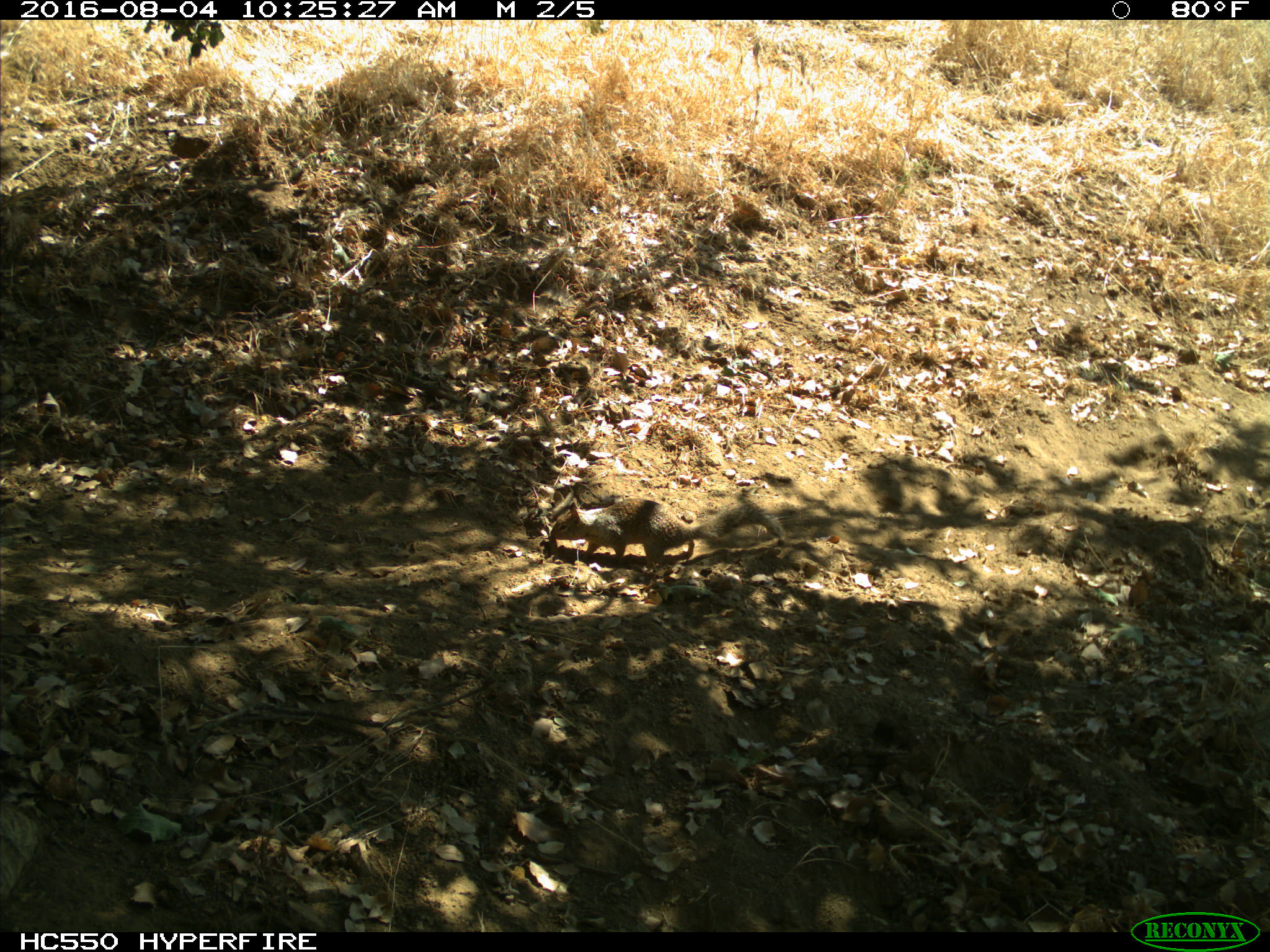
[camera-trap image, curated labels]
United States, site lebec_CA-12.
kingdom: Animalia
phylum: Chordata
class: Mammalia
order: Rodentia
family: Sciuridae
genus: Otospermophilus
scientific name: Otospermophilus beecheyi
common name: california ground squirrel